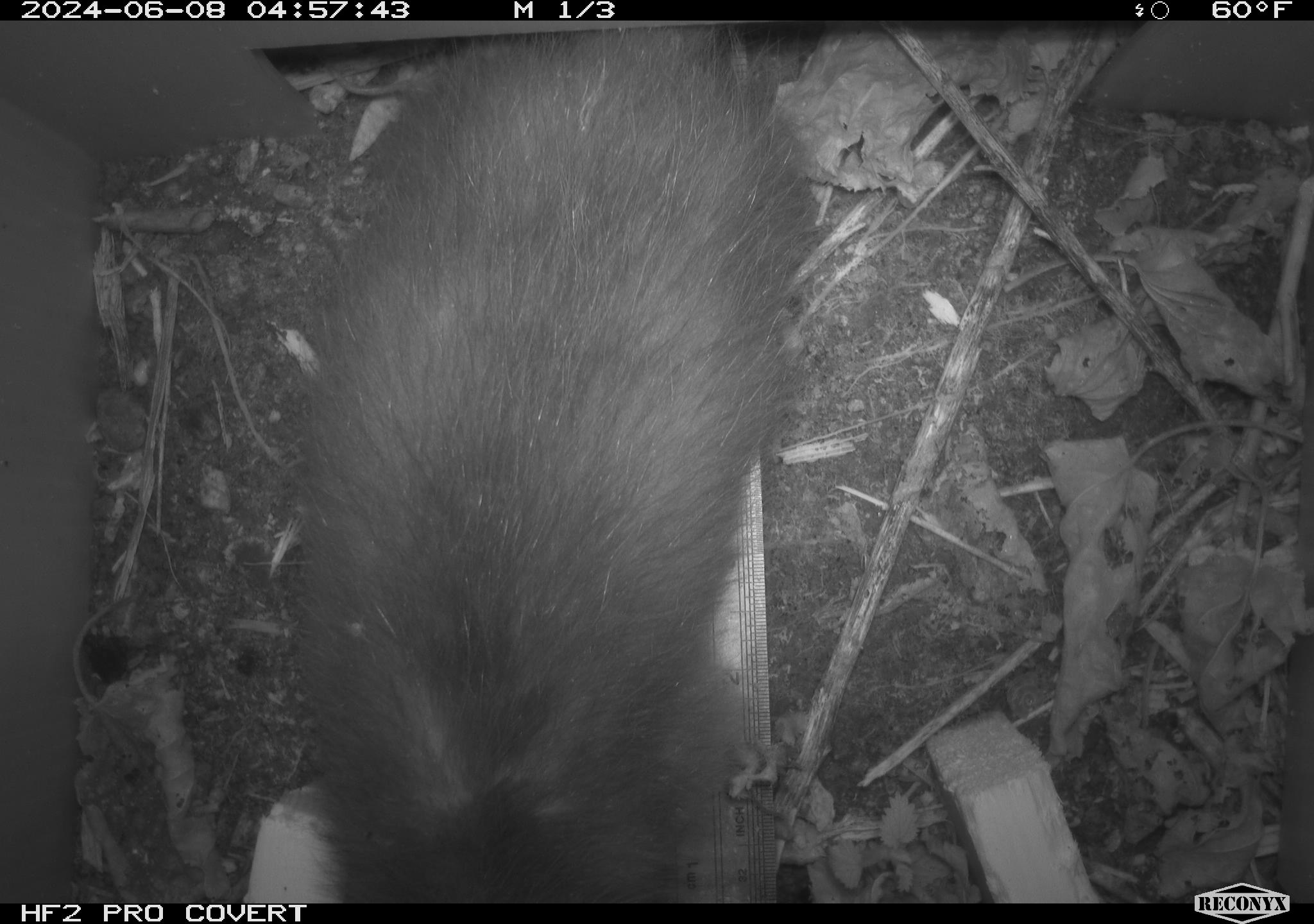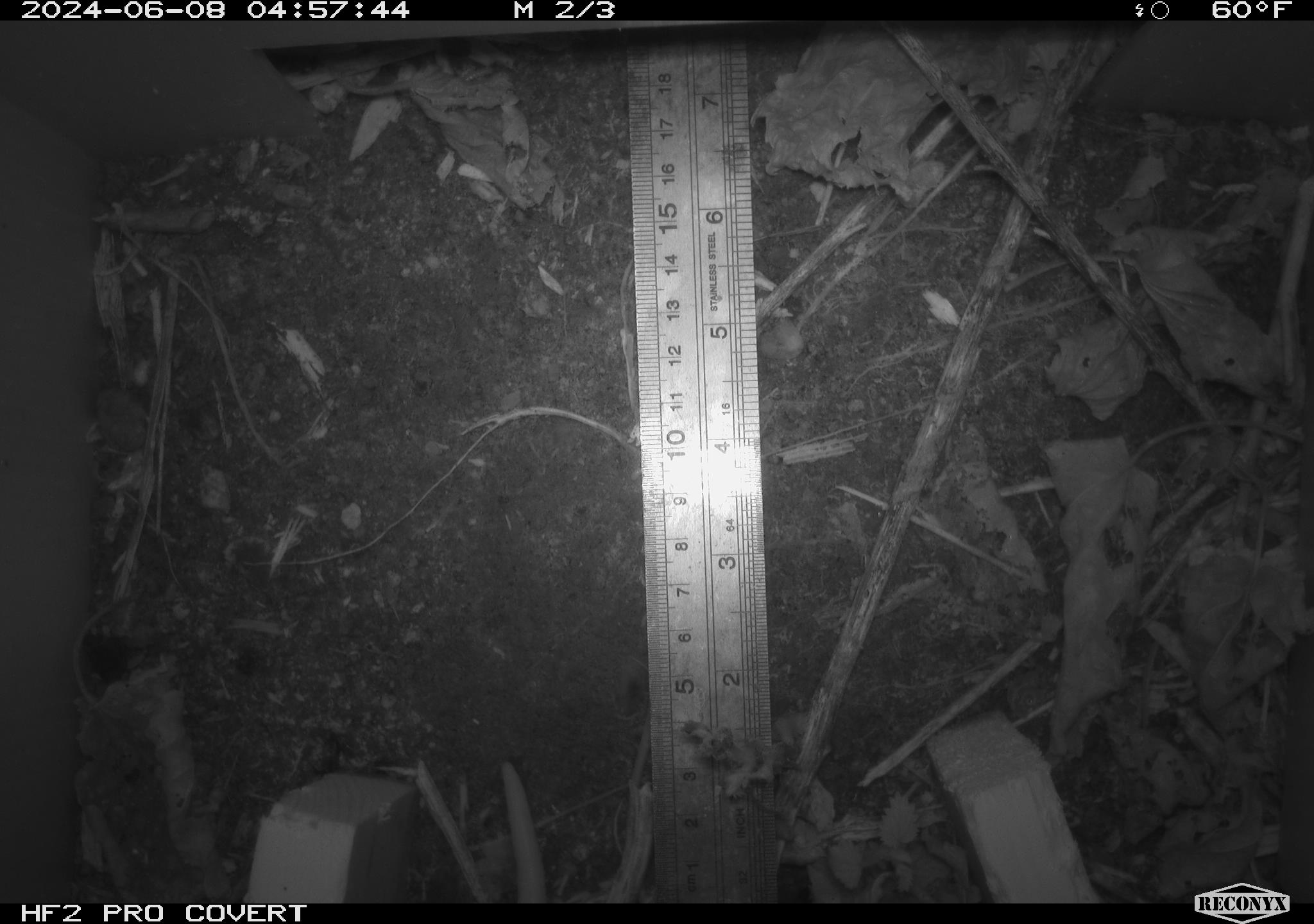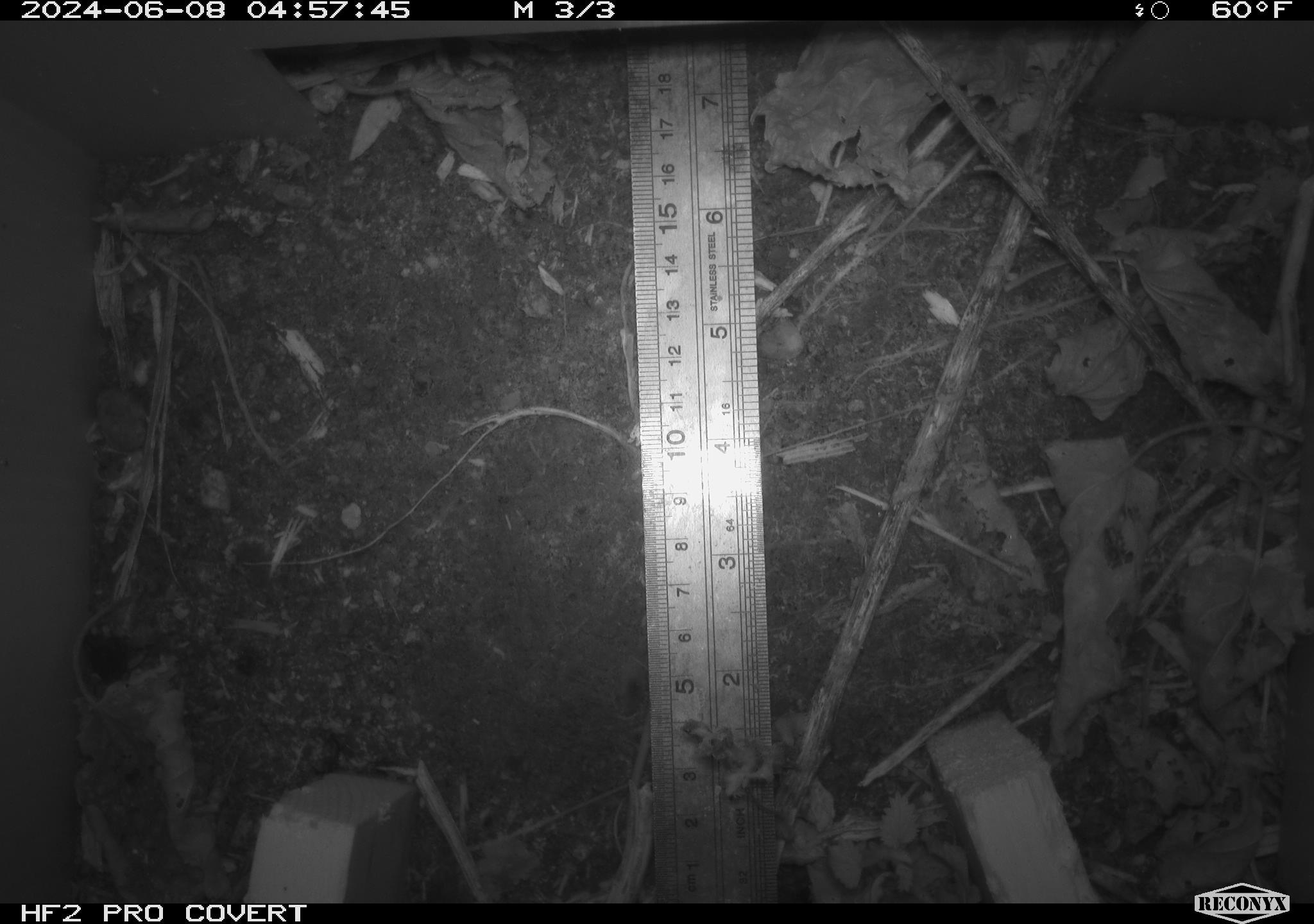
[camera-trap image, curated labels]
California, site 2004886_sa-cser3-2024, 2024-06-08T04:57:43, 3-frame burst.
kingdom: Animalia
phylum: Chordata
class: Mammalia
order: Didelphimorphia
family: Didelphidae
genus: Didelphis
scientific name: Didelphis virginiana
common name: virginia opossum